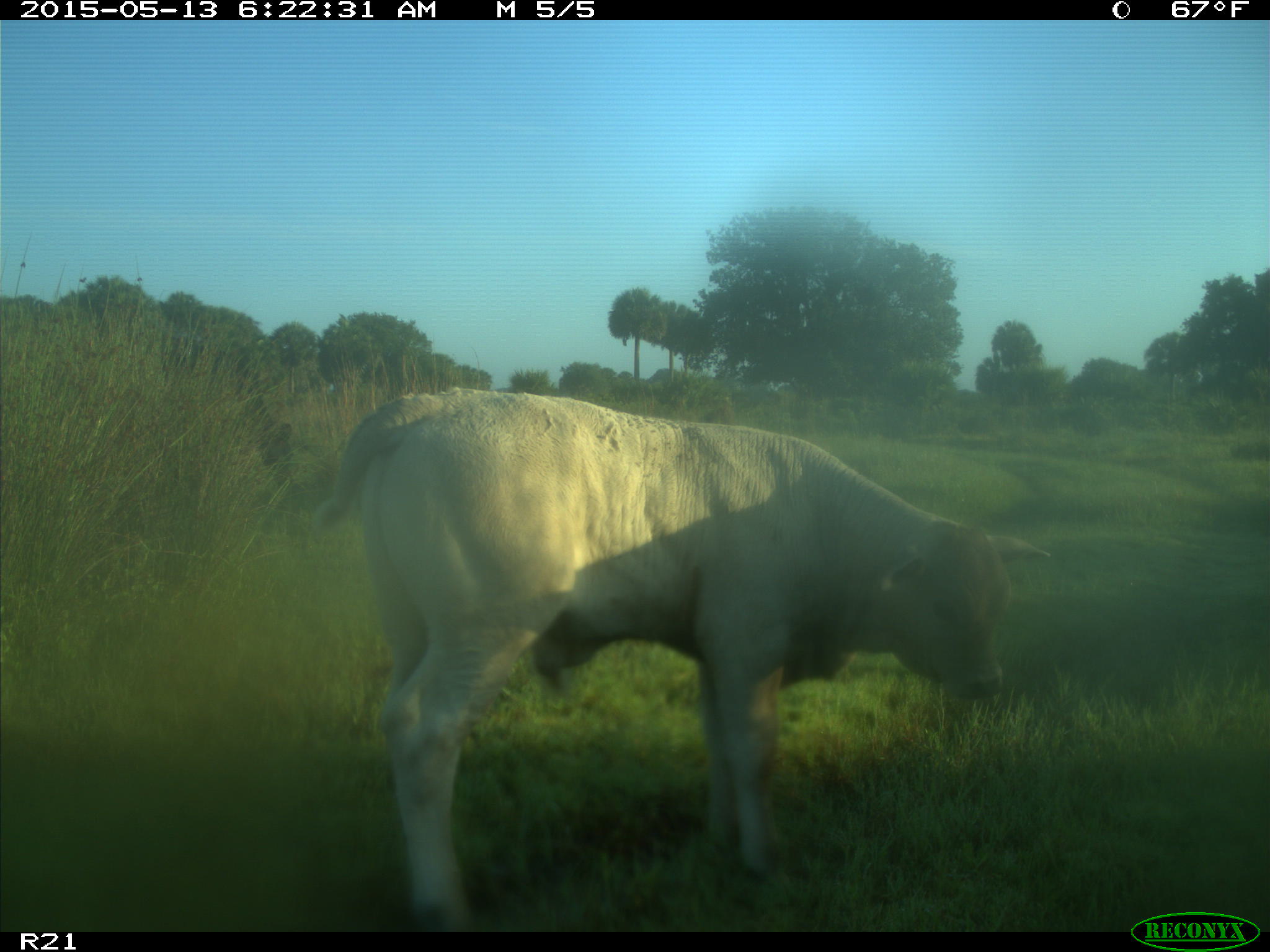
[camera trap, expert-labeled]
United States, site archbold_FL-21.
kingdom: Animalia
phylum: Chordata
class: Mammalia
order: Artiodactyla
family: Bovidae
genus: Bos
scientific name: Bos taurus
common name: domestic cow